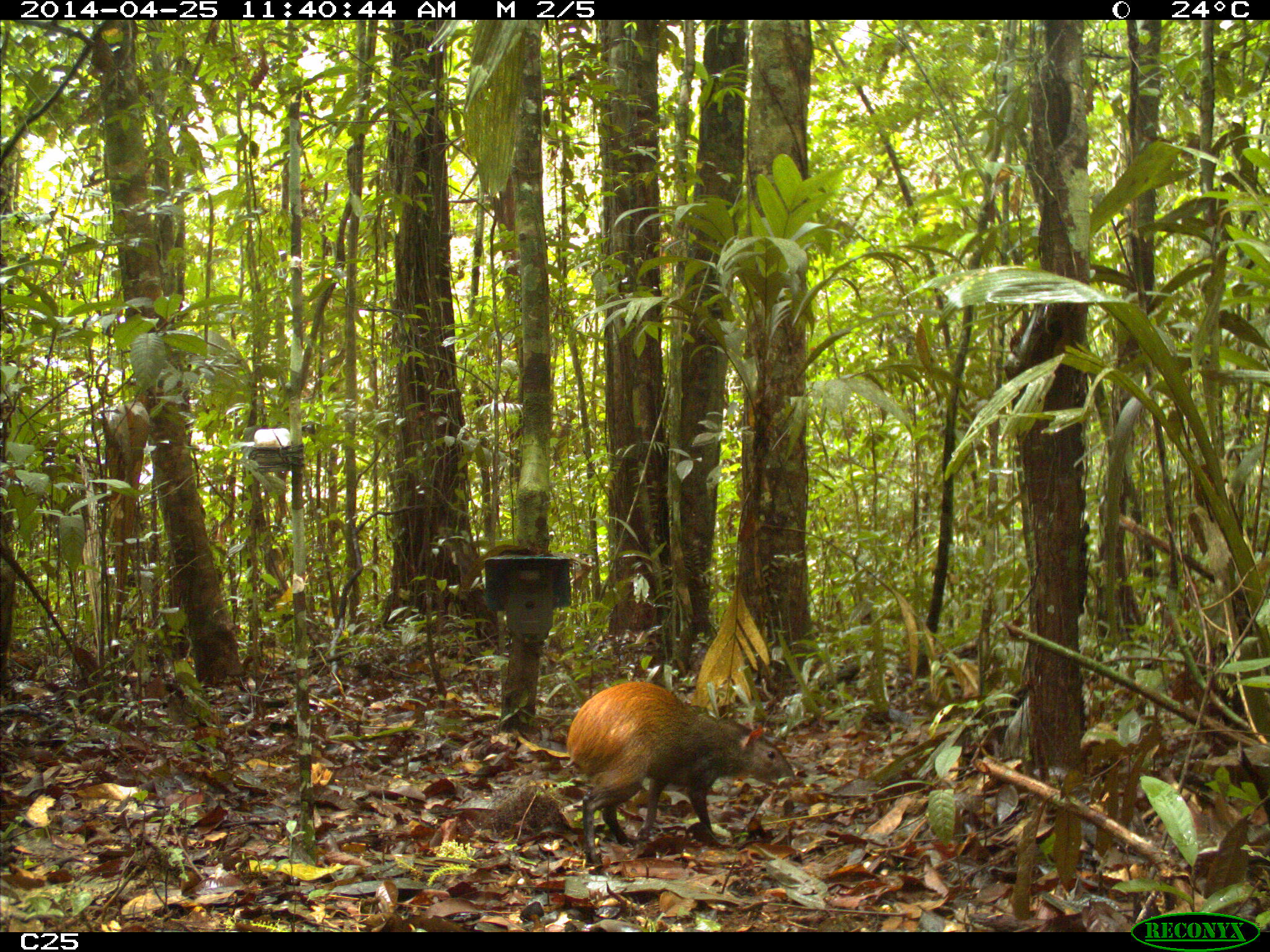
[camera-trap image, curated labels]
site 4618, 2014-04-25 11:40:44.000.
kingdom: Animalia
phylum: Chordata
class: Mammalia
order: Rodentia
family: Dasyproctidae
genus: Dasyprocta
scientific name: Dasyprocta leporina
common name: red-rumped agouti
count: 1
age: adult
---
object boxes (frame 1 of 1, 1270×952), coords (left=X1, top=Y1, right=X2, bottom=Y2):
dasyprocta leporina: (left=564, top=680, right=800, bottom=868)